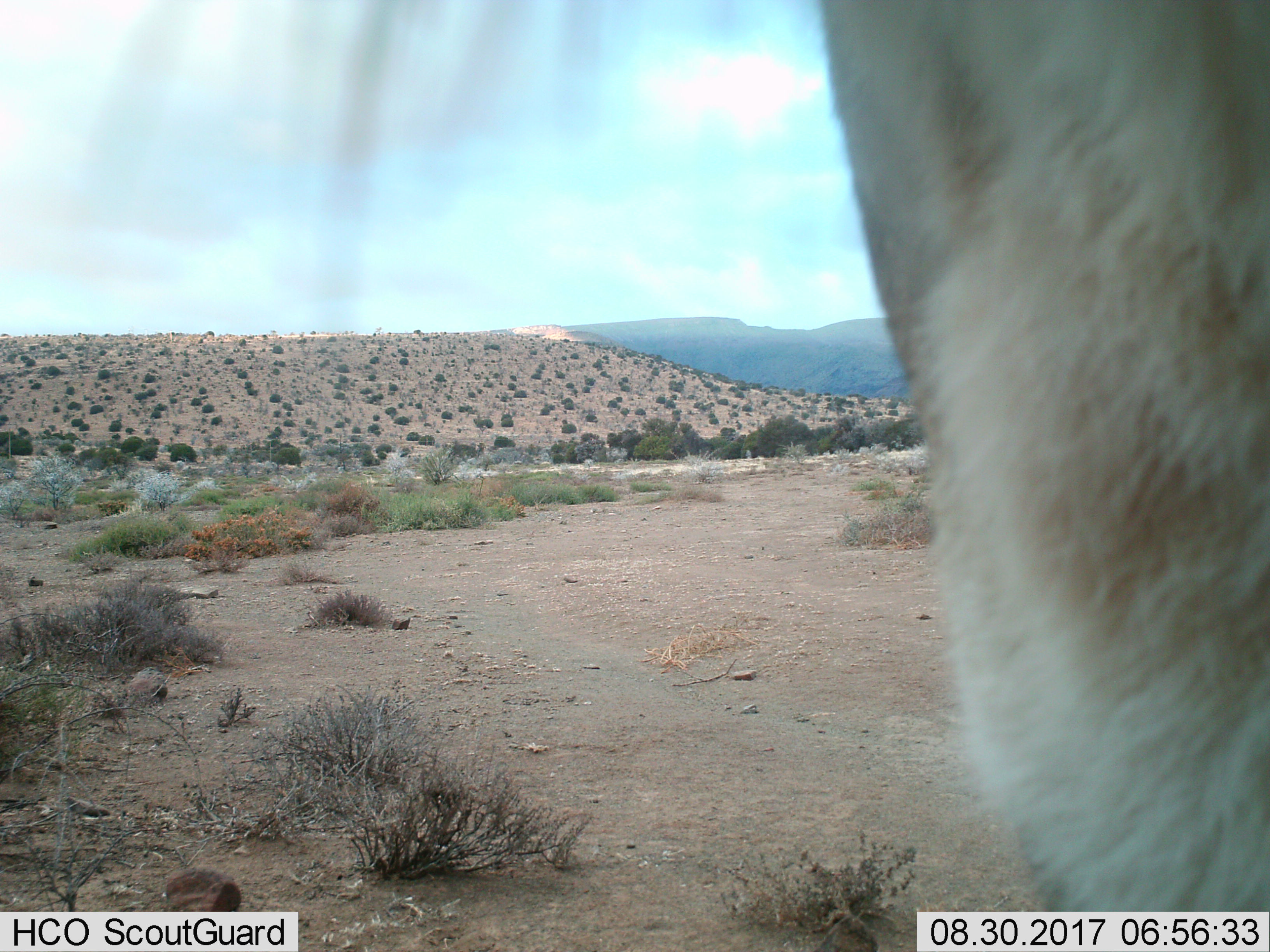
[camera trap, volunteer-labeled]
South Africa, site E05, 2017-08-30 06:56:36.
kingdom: Animalia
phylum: Chordata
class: Mammalia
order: Carnivora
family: Felidae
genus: Panthera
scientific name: Panthera leo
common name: male lion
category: lionmale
Lionmale (male lion) (Panthera leo), count 1. Behavior (volunteer vote fractions): standing 100%, resting 0%, moving 0%, interacting 0%. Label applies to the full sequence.